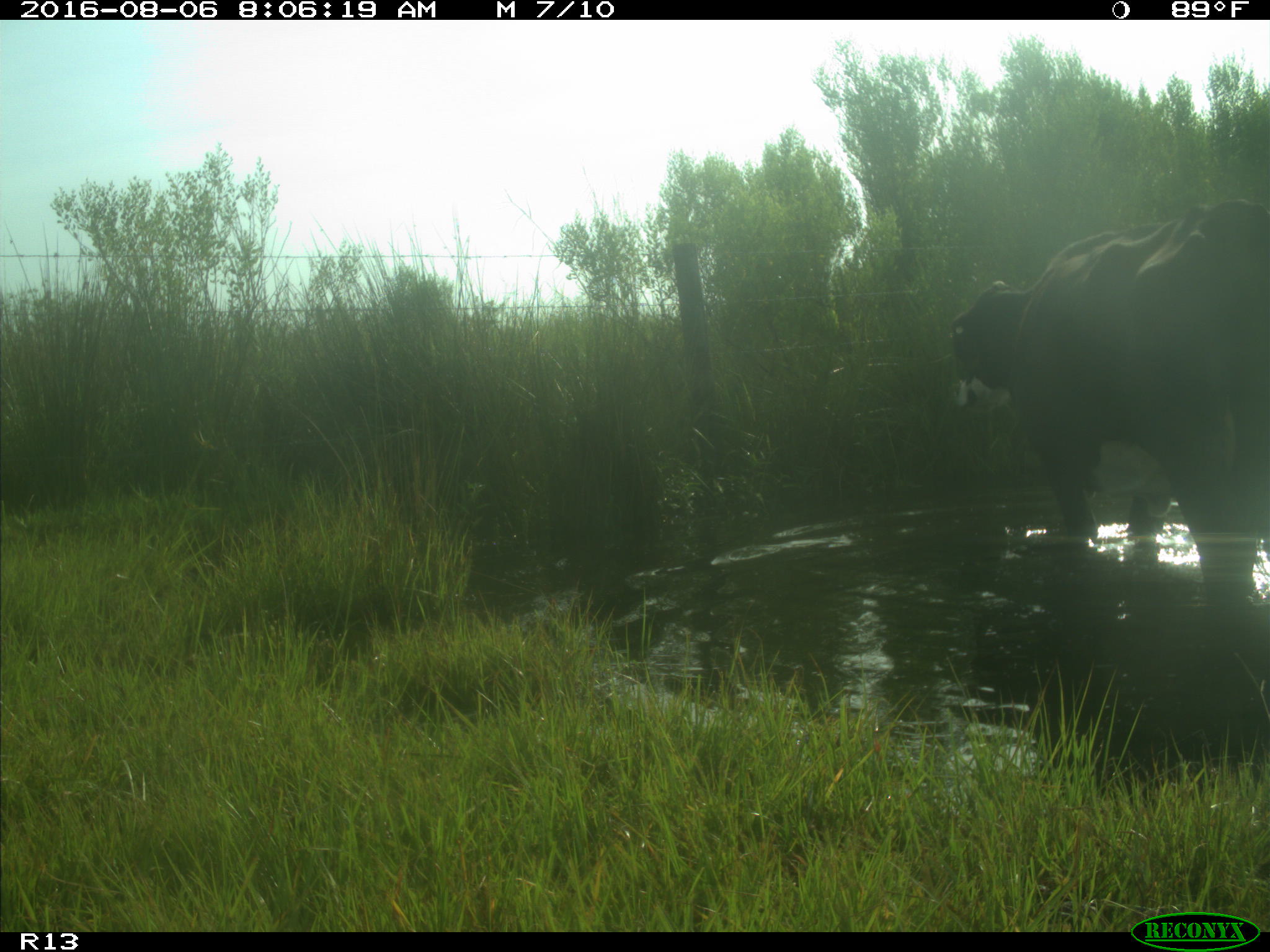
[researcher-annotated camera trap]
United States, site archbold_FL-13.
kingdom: Animalia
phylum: Chordata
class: Mammalia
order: Artiodactyla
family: Bovidae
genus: Bos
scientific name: Bos taurus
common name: domestic cow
Bos taurus (domestic cow).